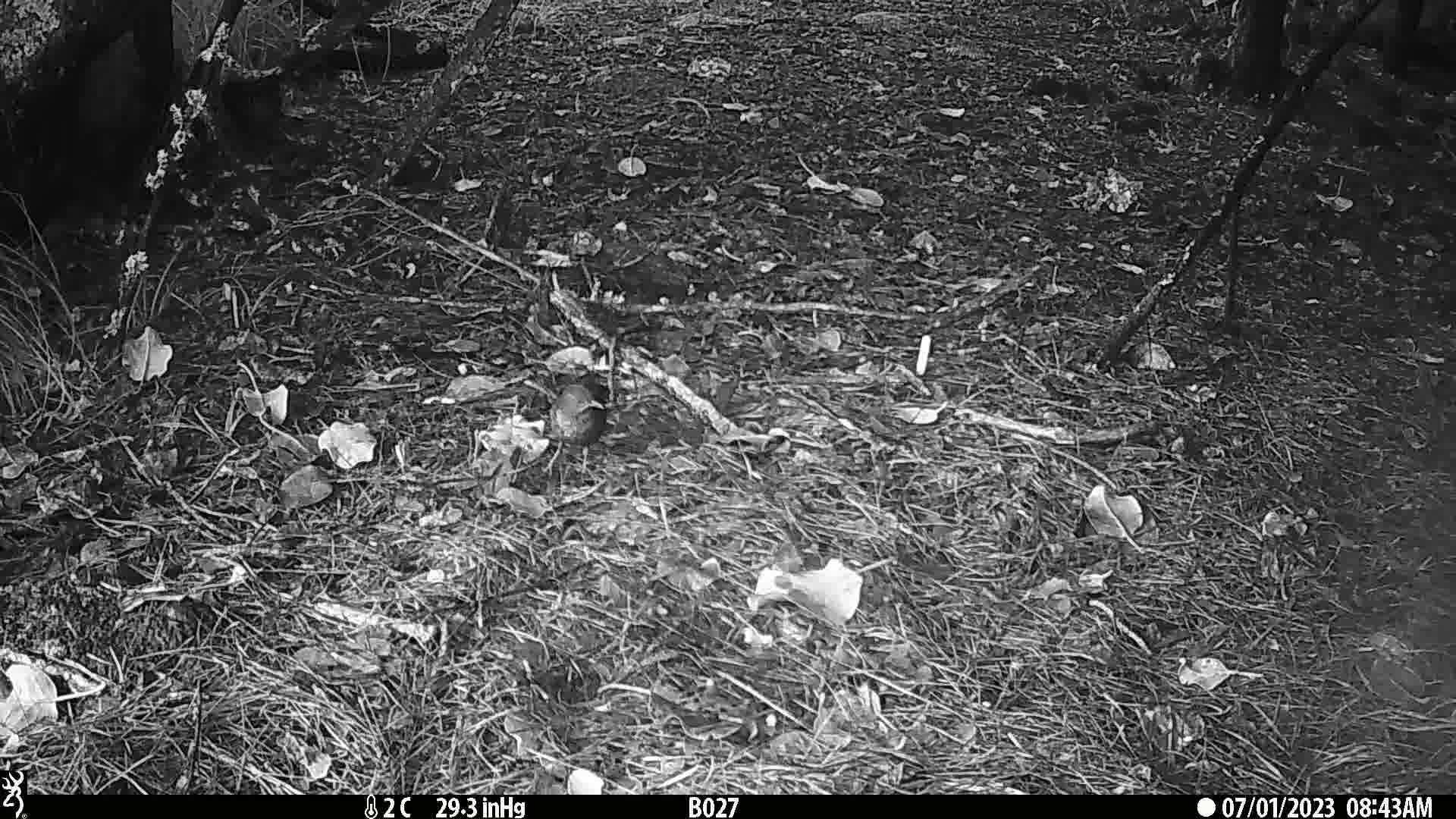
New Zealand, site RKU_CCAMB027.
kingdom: Animalia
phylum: Chordata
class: Aves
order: Passeriformes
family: Turdidae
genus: Turdus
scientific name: Turdus merula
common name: eurasian blackbird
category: blackbird